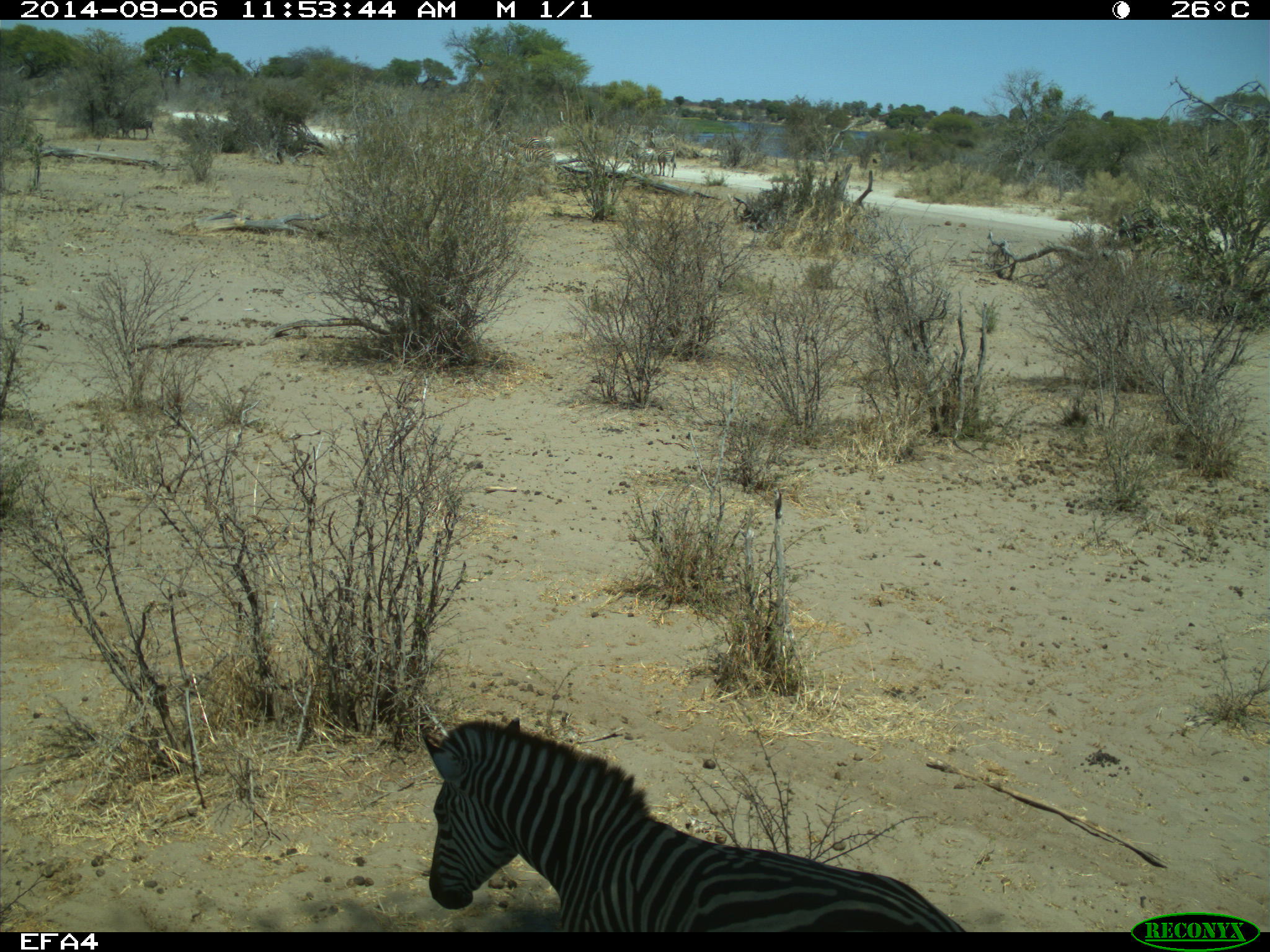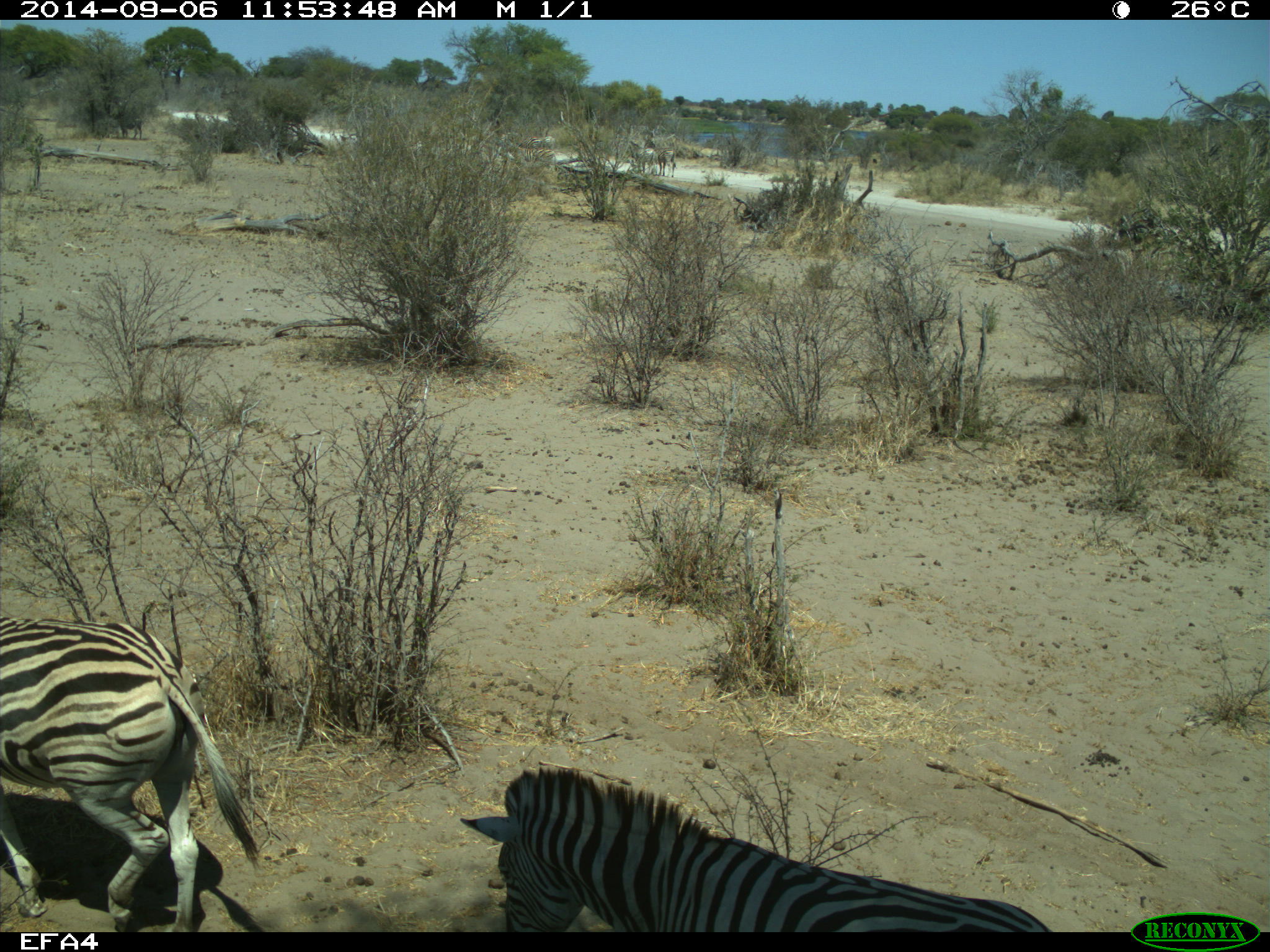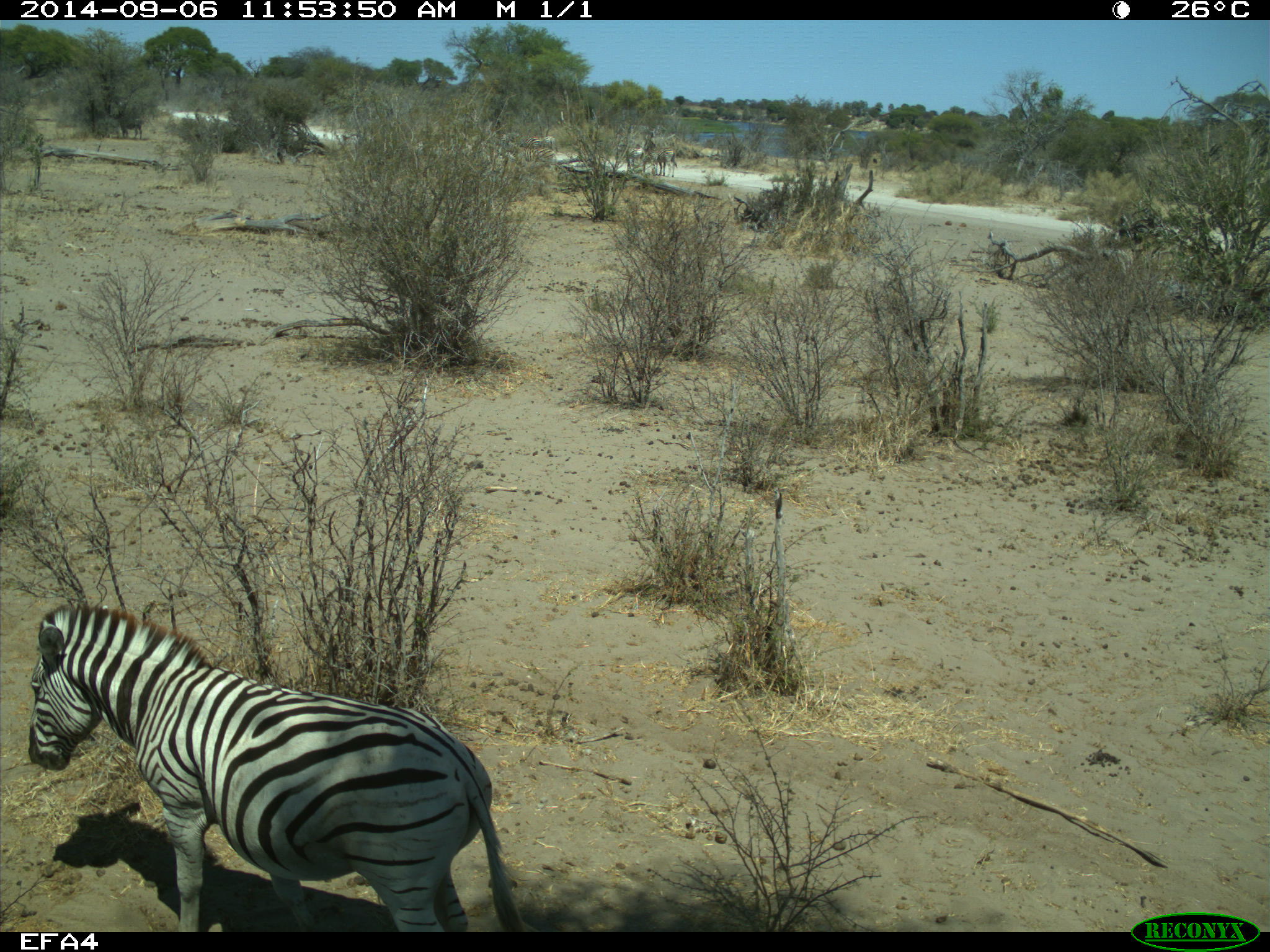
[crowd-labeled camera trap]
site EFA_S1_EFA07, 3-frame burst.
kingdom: Animalia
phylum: Chordata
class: Mammalia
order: Perissodactyla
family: Equidae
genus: Equus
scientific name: Equus quagga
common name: plains zebra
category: zebraplains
Zebraplains (plains zebra) (Equus quagga), count 1. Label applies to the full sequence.